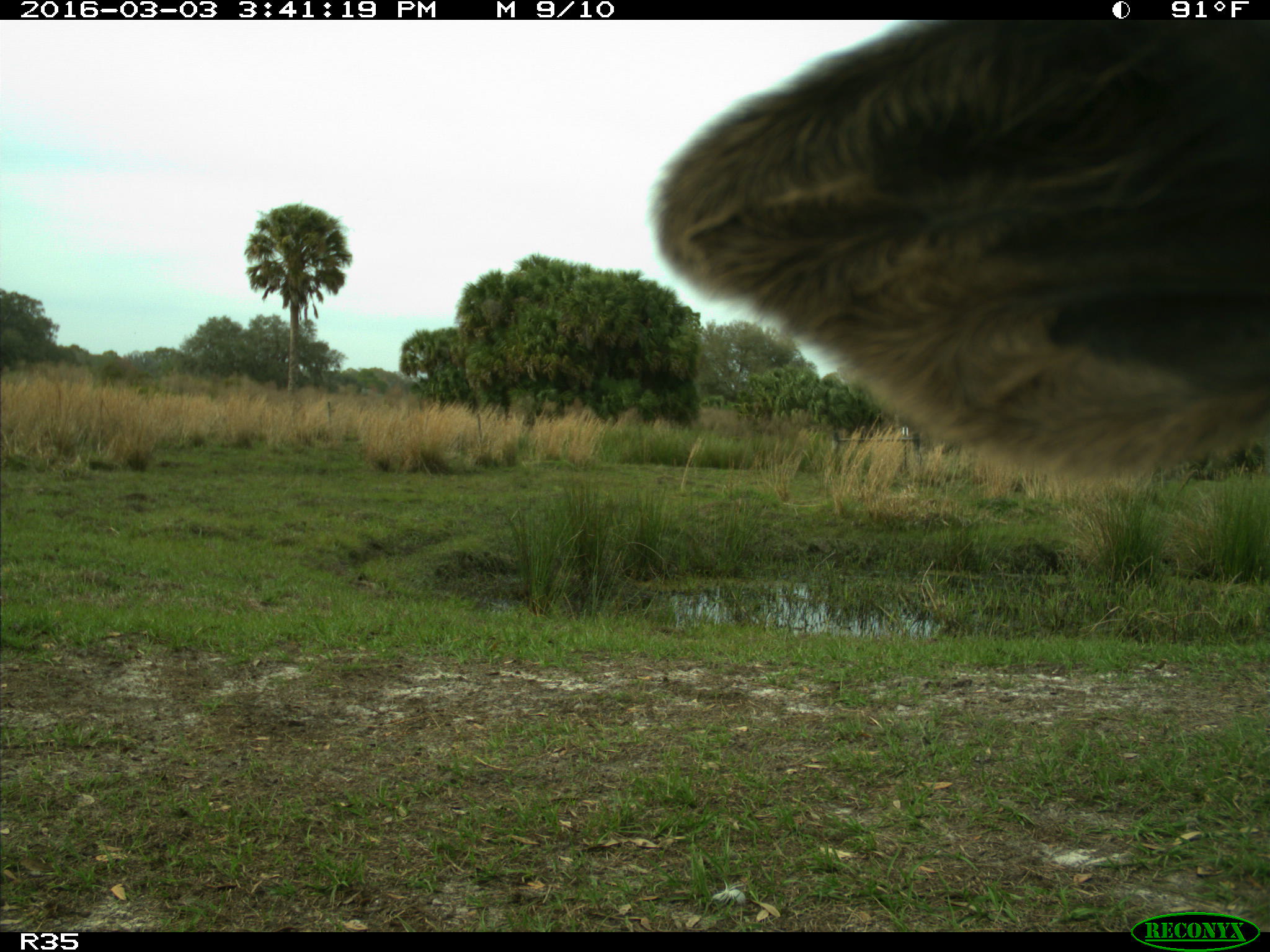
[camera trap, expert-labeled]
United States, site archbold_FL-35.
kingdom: Animalia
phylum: Chordata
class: Mammalia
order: Artiodactyla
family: Bovidae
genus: Bos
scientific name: Bos taurus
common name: domestic cow